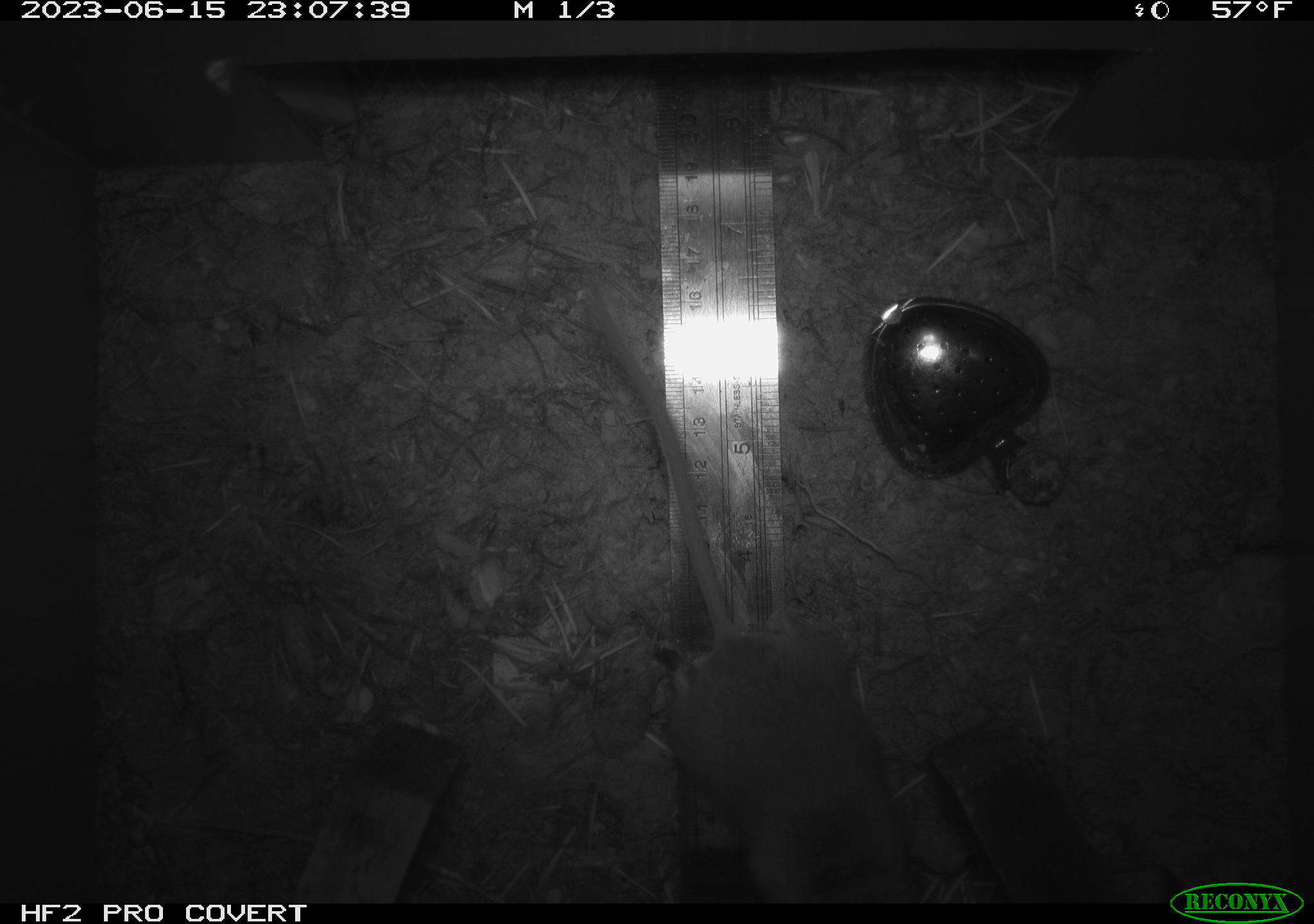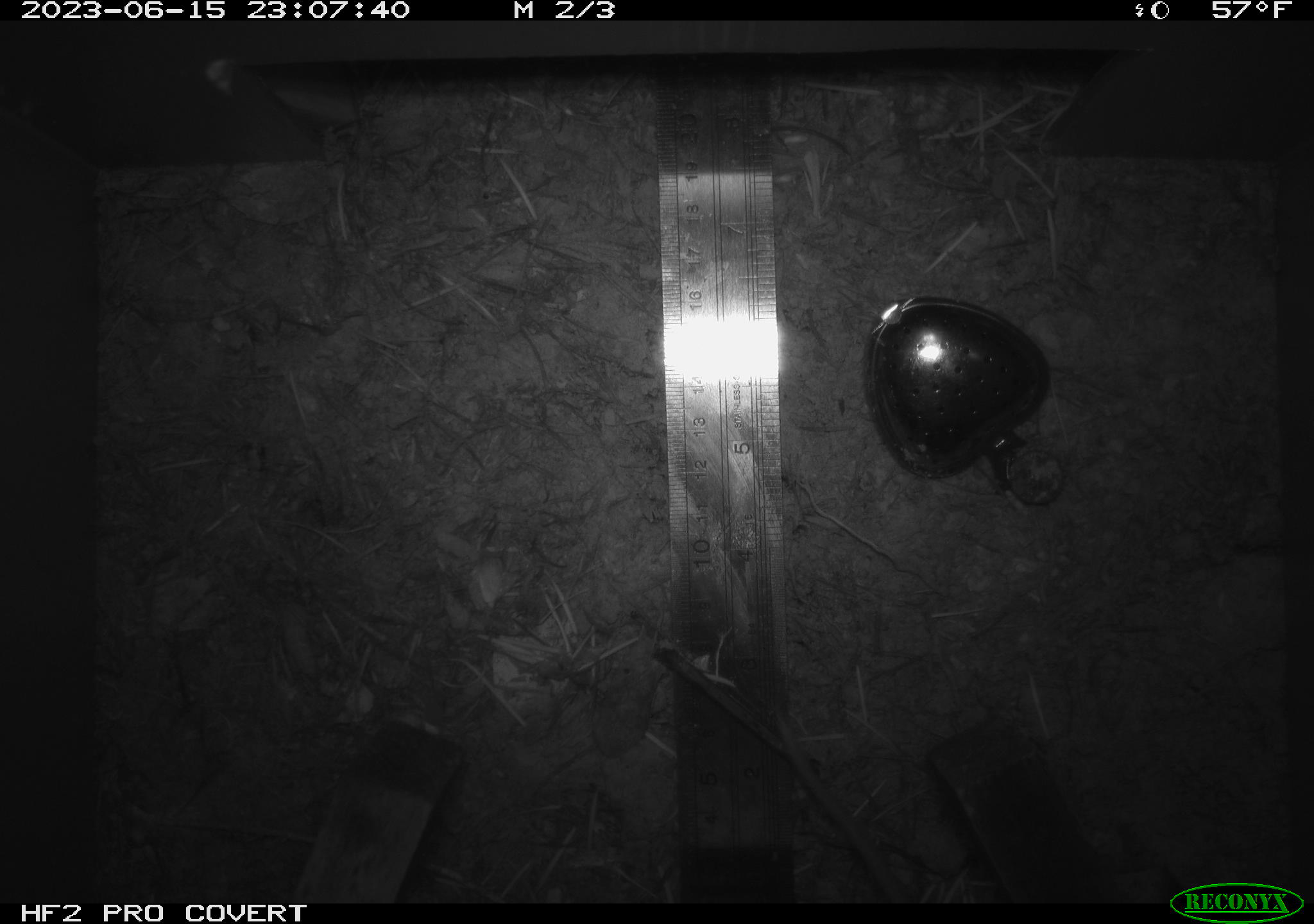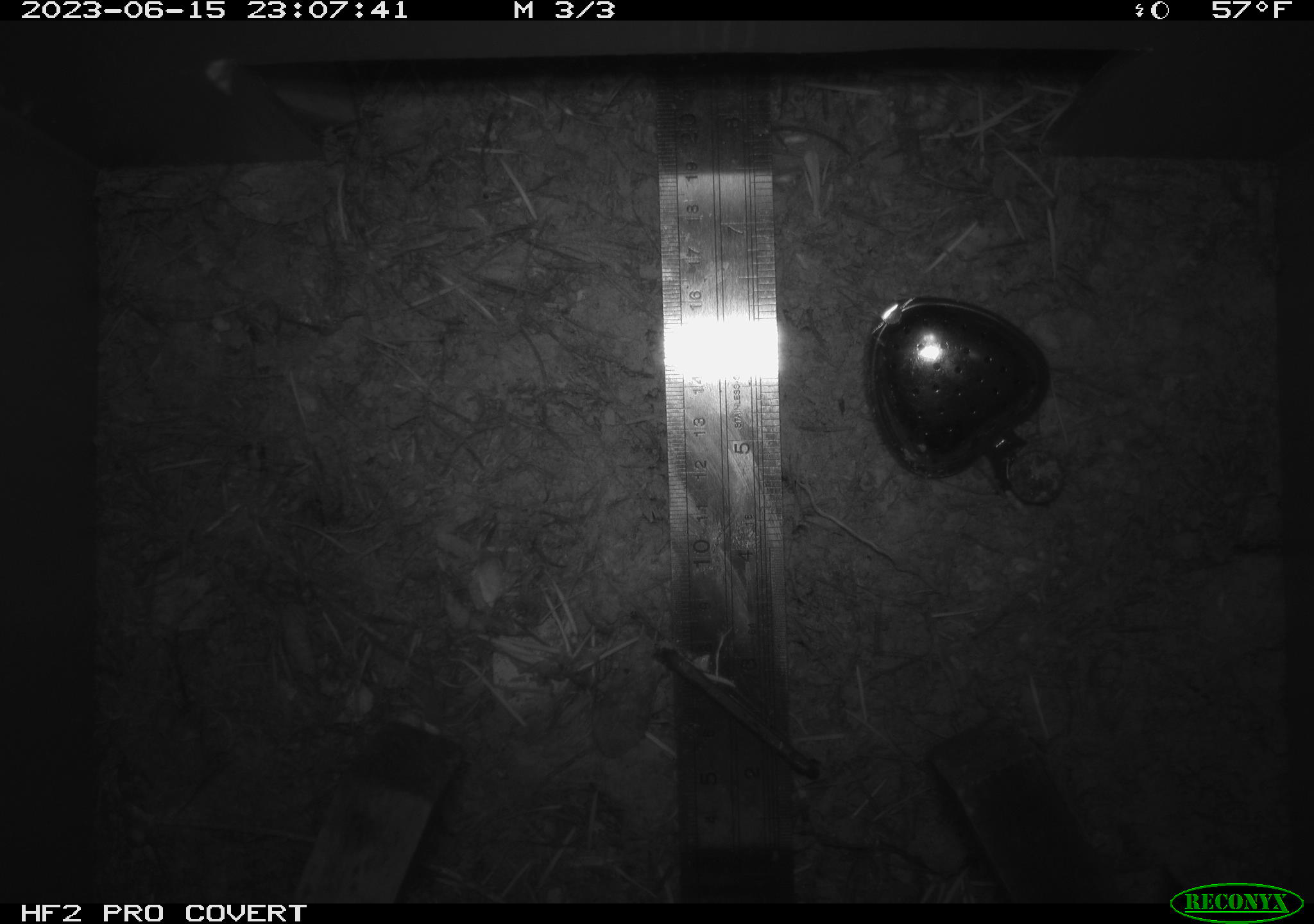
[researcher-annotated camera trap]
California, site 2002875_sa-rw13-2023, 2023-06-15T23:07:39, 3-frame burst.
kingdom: Animalia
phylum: Chordata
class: Mammalia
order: Rodentia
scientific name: Rodentia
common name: mouse species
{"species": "mouse species (Rodentia)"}